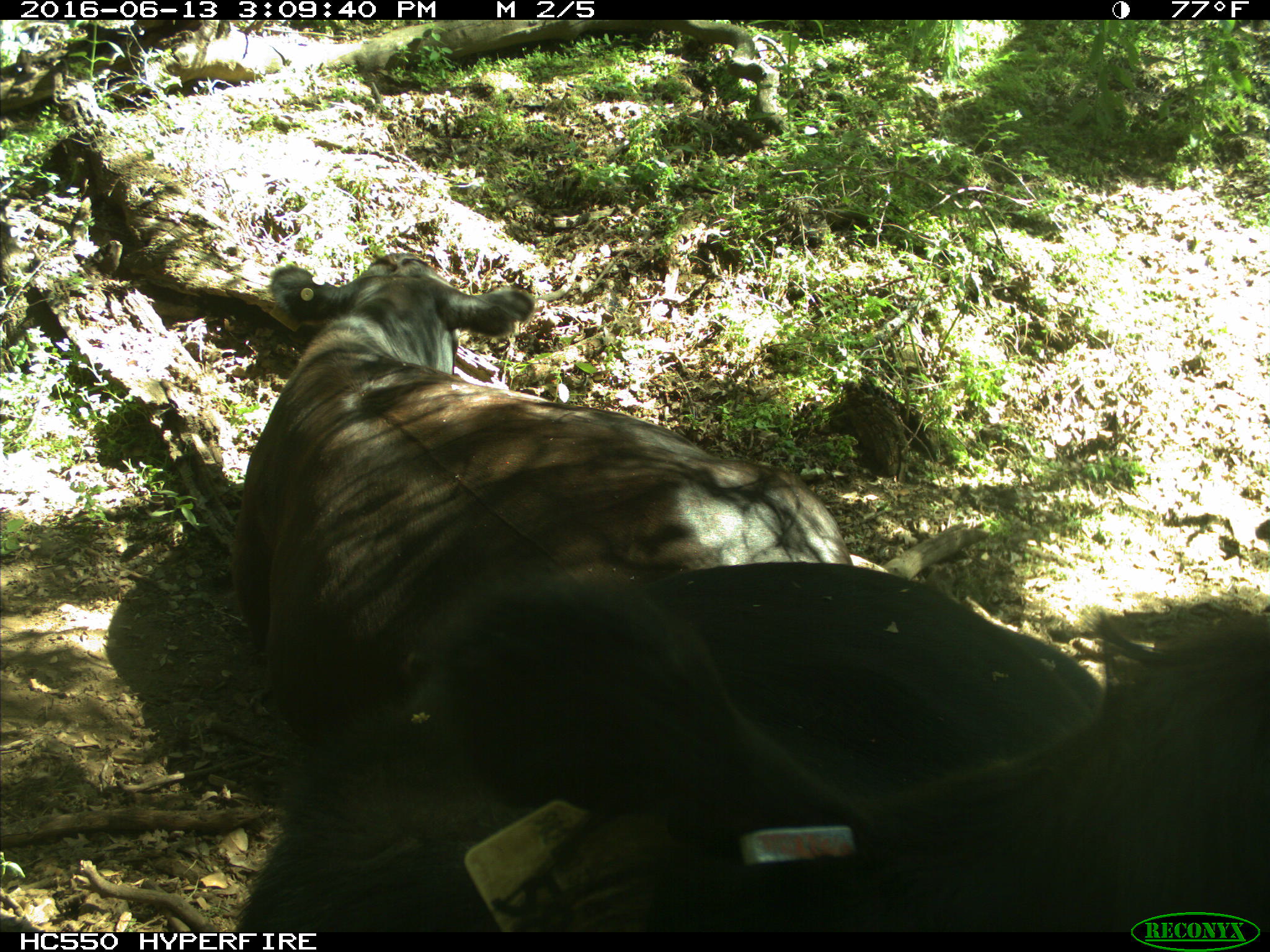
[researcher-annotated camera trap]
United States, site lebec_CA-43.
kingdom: Animalia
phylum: Chordata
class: Mammalia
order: Artiodactyla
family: Bovidae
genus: Bos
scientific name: Bos taurus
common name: domestic cow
Bos taurus (domestic cow).